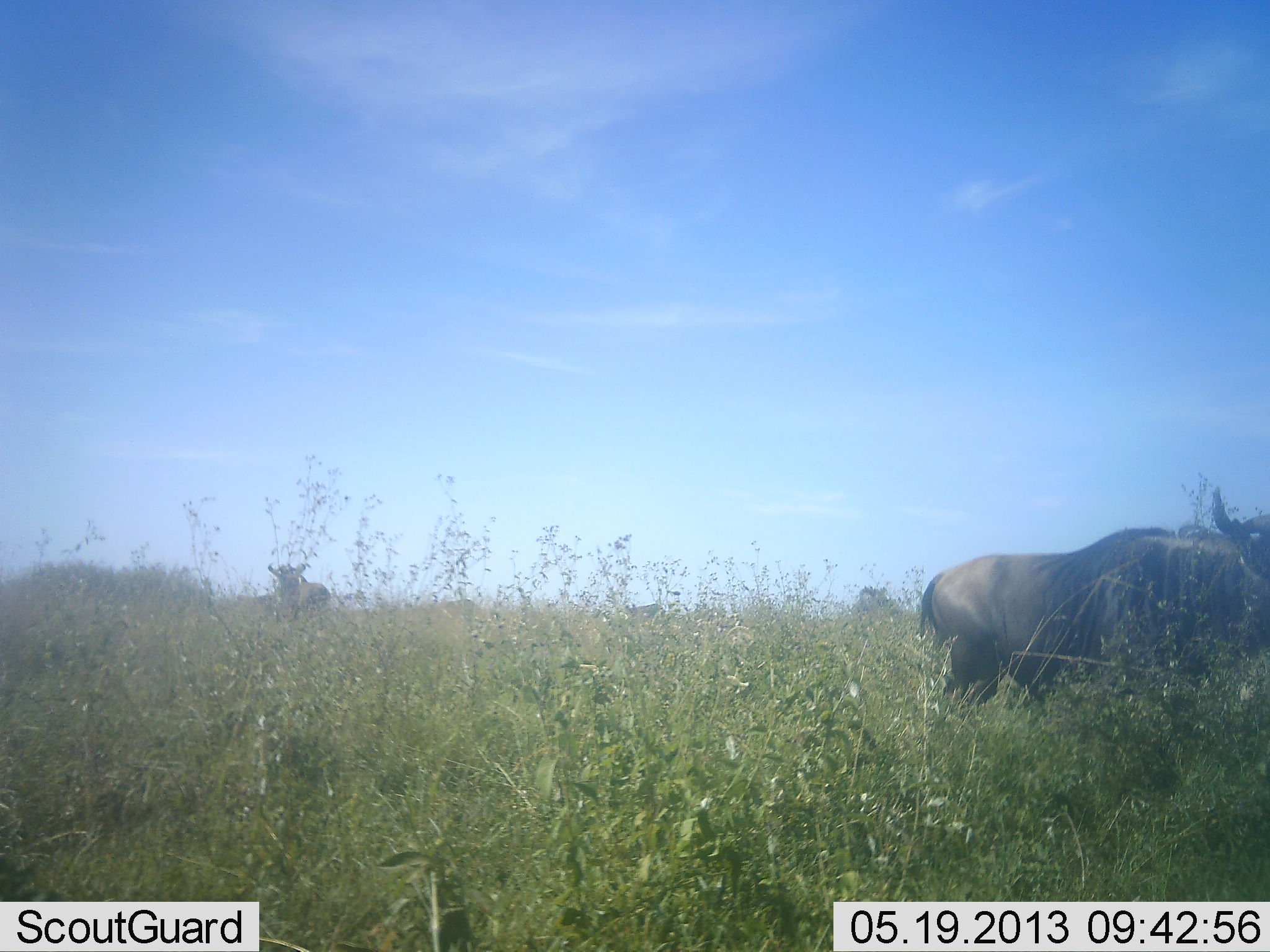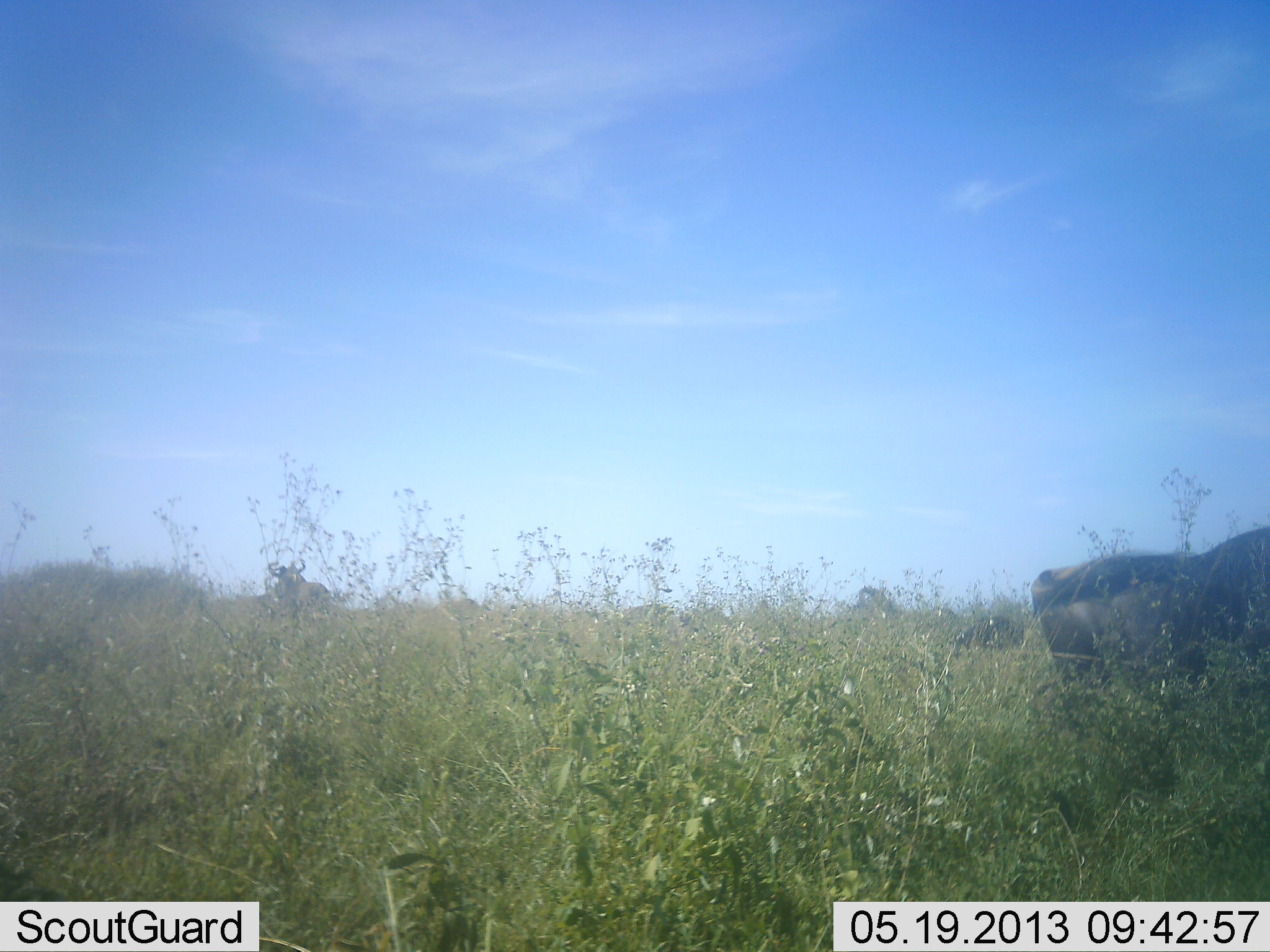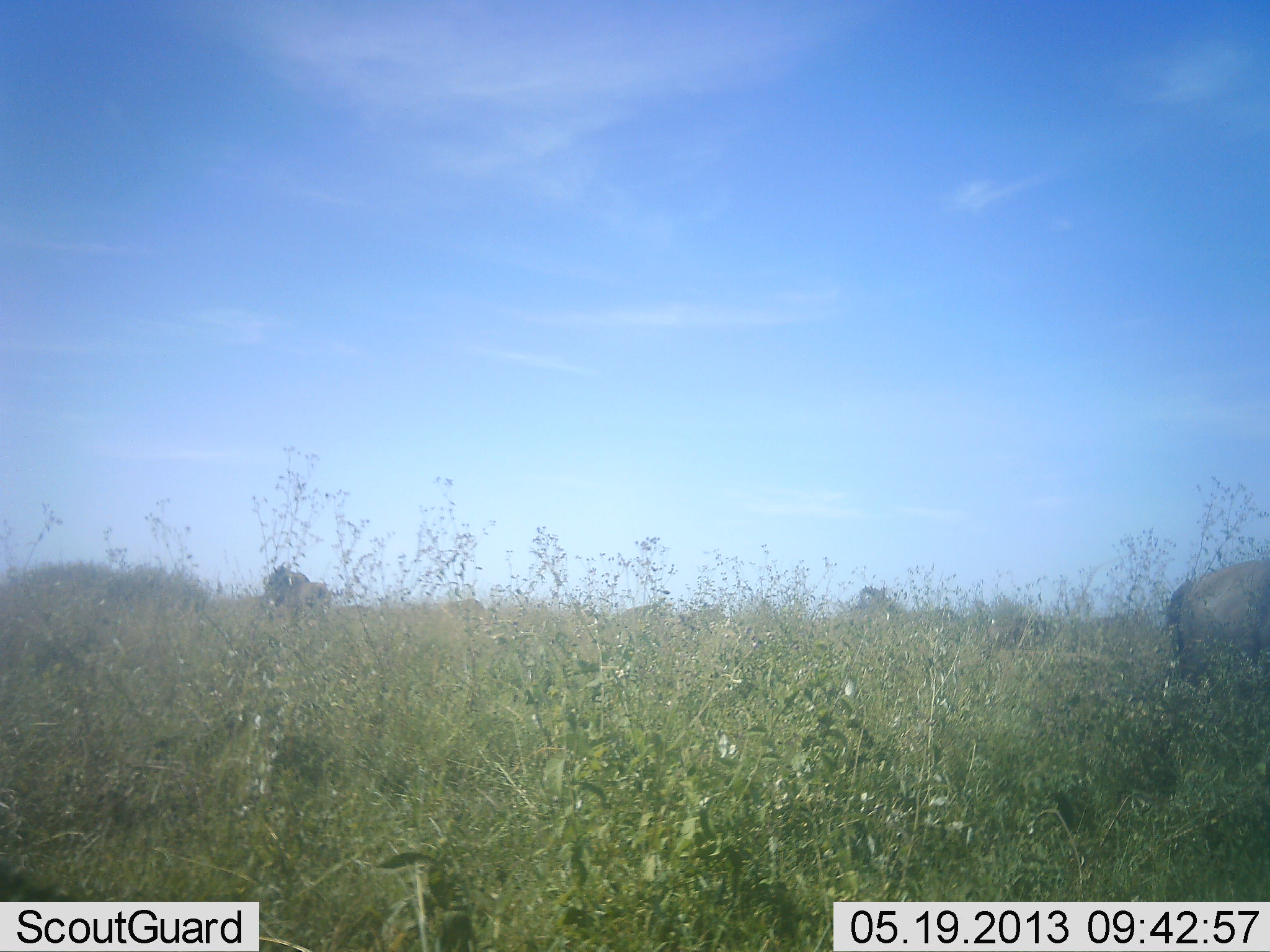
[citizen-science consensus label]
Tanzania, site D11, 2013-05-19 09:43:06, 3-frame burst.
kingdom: Animalia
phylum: Chordata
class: Mammalia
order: Artiodactyla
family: Bovidae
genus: Connochaetes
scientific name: Connochaetes taurinus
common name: blue wildebeest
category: wildebeest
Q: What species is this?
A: Wildebeest (blue wildebeest) (Connochaetes taurinus).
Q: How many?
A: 3.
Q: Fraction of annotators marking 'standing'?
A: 80%.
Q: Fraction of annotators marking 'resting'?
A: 0%.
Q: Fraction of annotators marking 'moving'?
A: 70%.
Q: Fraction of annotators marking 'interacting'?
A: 0%.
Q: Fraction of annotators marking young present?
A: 0%.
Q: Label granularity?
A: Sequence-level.